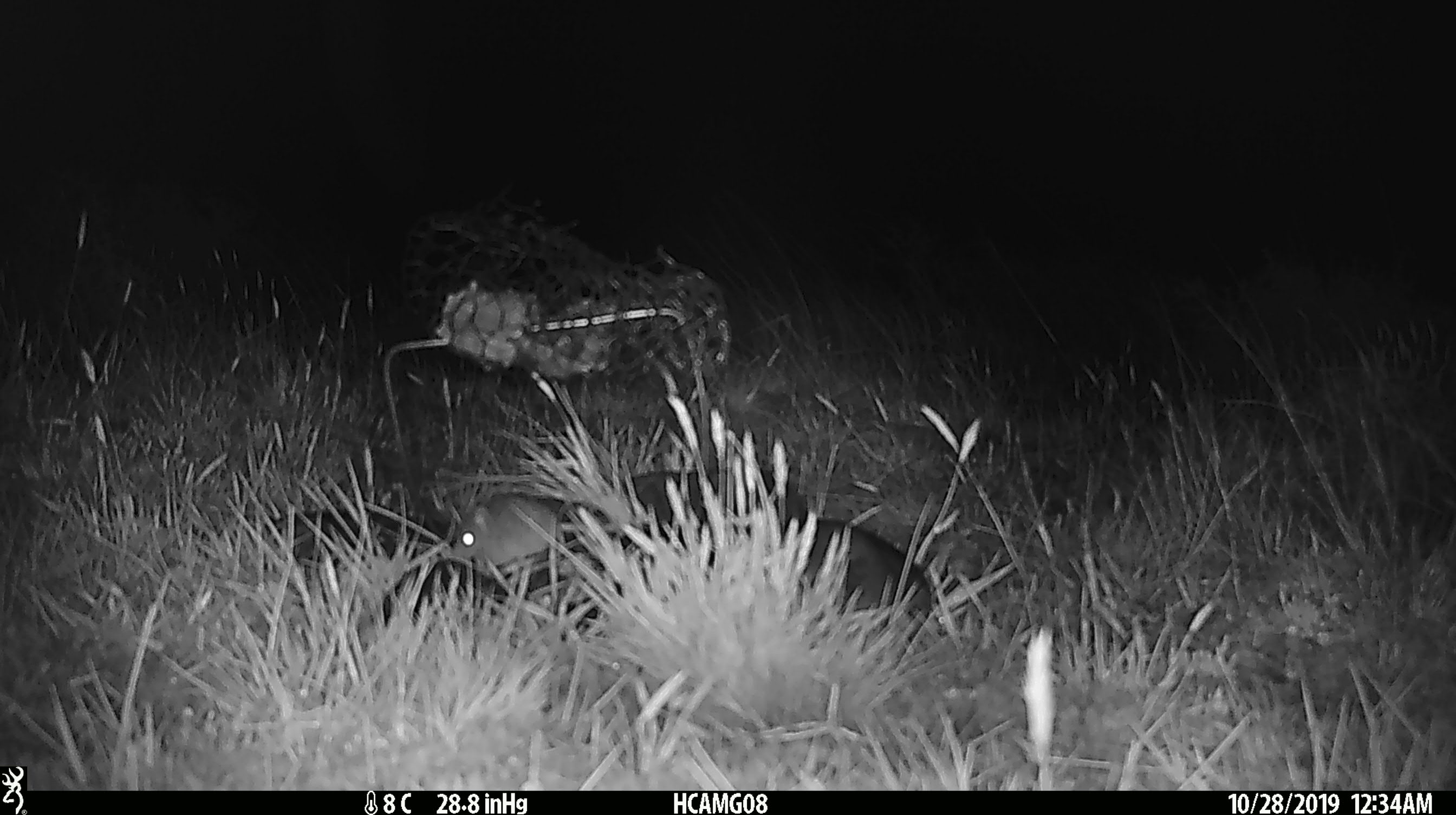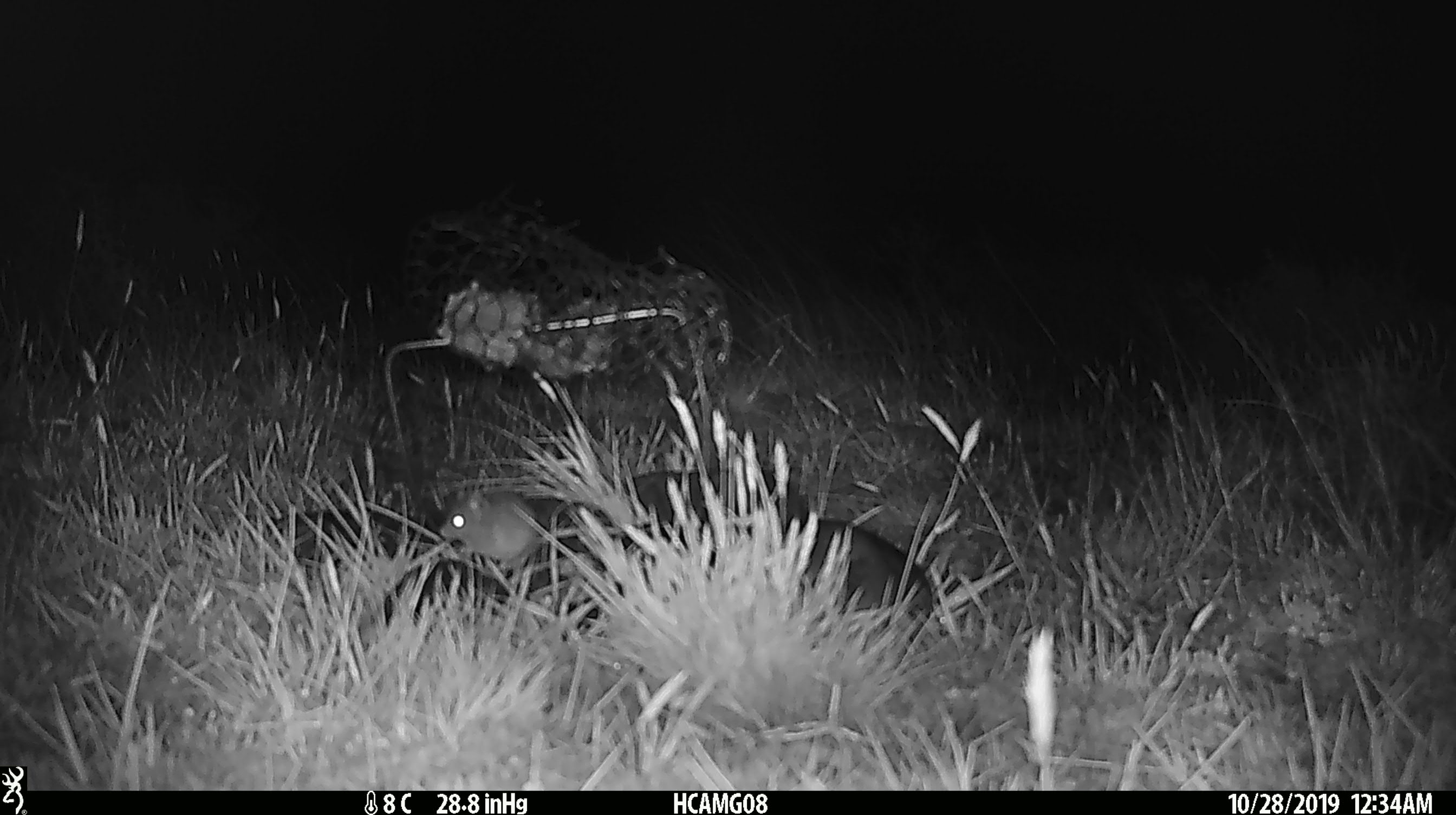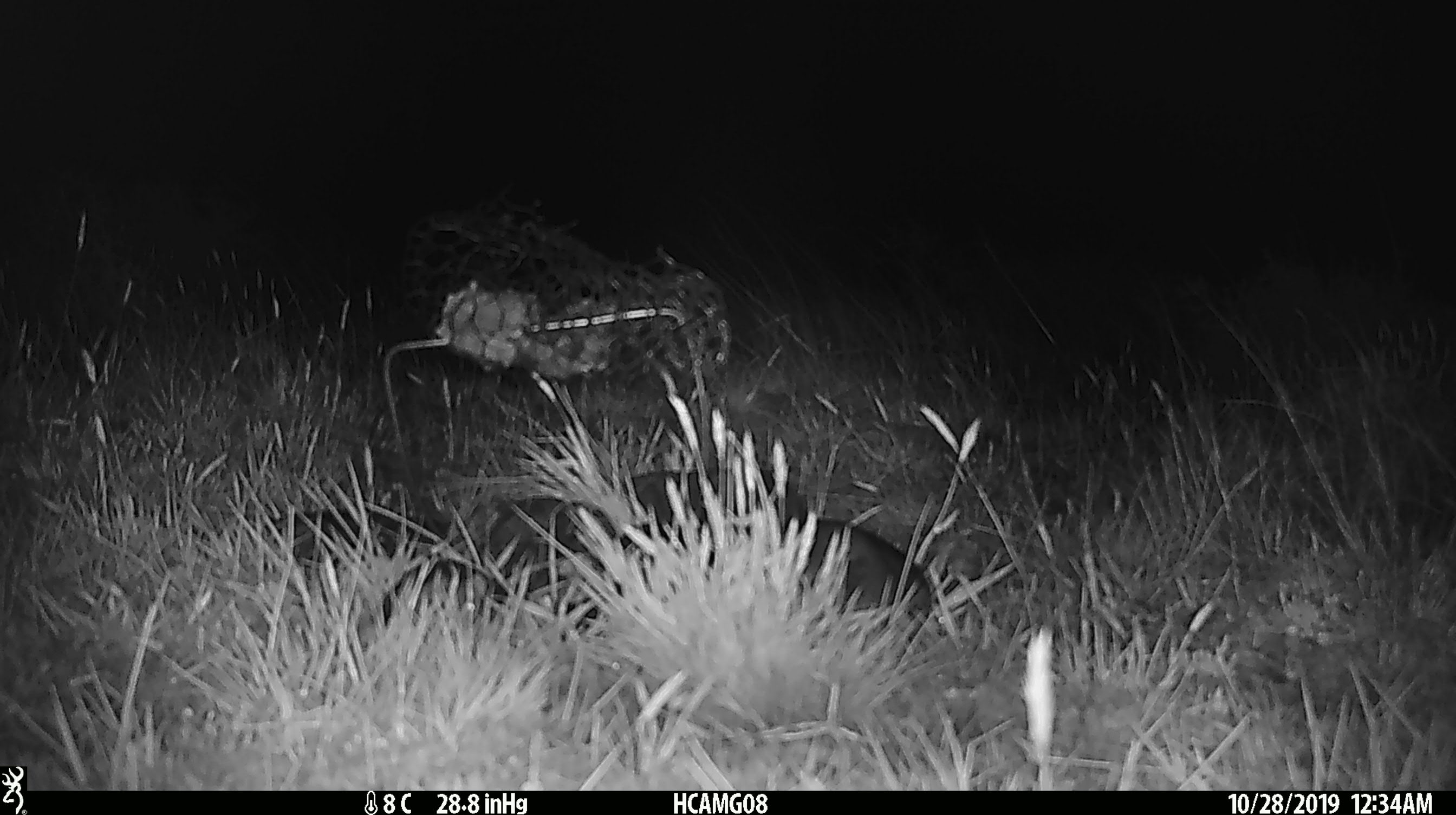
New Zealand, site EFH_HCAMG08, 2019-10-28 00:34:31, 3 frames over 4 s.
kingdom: Animalia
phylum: Chordata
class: Mammalia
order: Rodentia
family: Muridae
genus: Mus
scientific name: Mus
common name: mouse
Mouse (Mus).